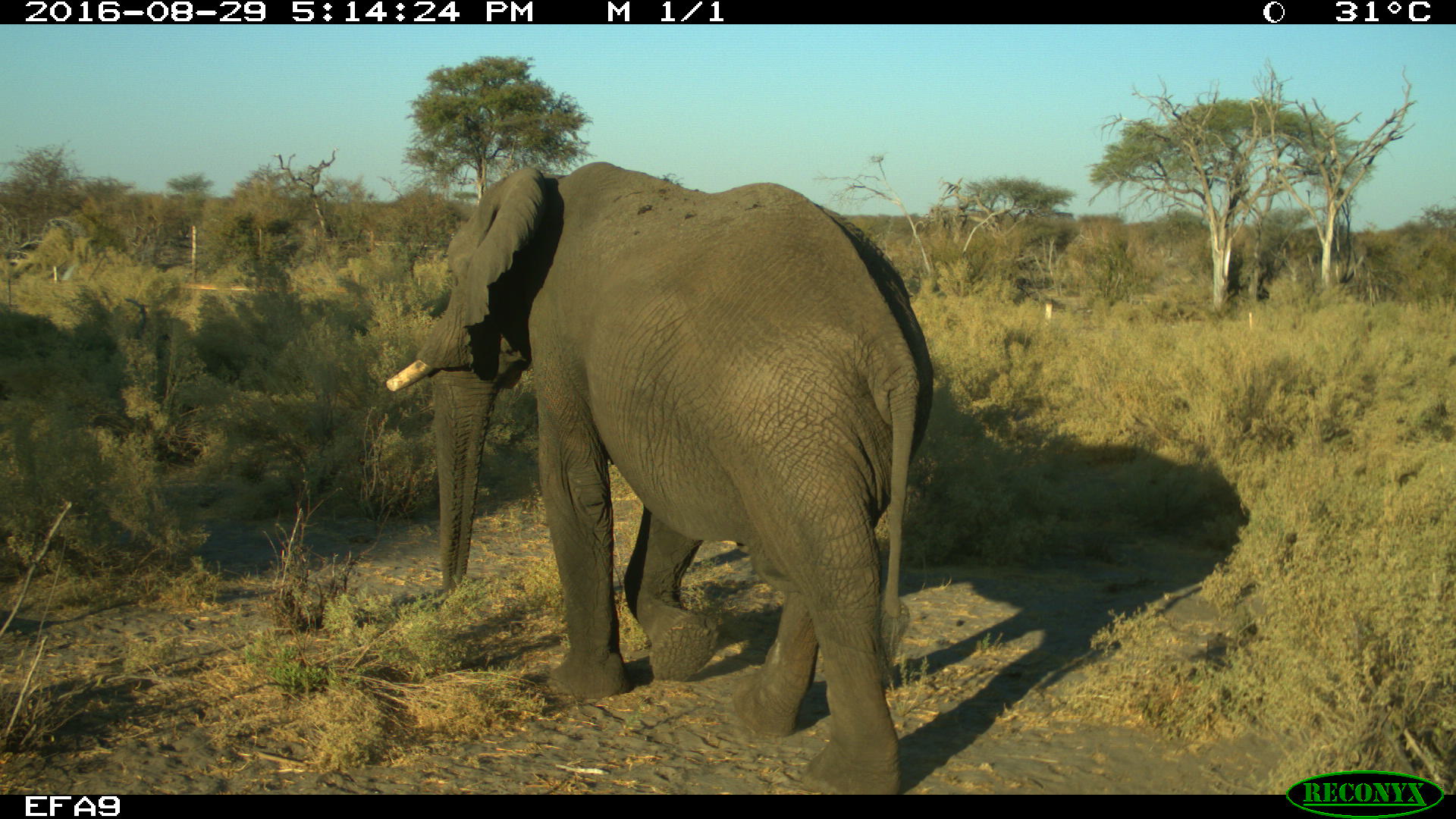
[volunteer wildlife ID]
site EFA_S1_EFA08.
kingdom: Animalia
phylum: Chordata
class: Mammalia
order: Proboscidea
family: Elephantidae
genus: Loxodonta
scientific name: Loxodonta africana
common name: african bush elephant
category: elephant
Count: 1.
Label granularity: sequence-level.